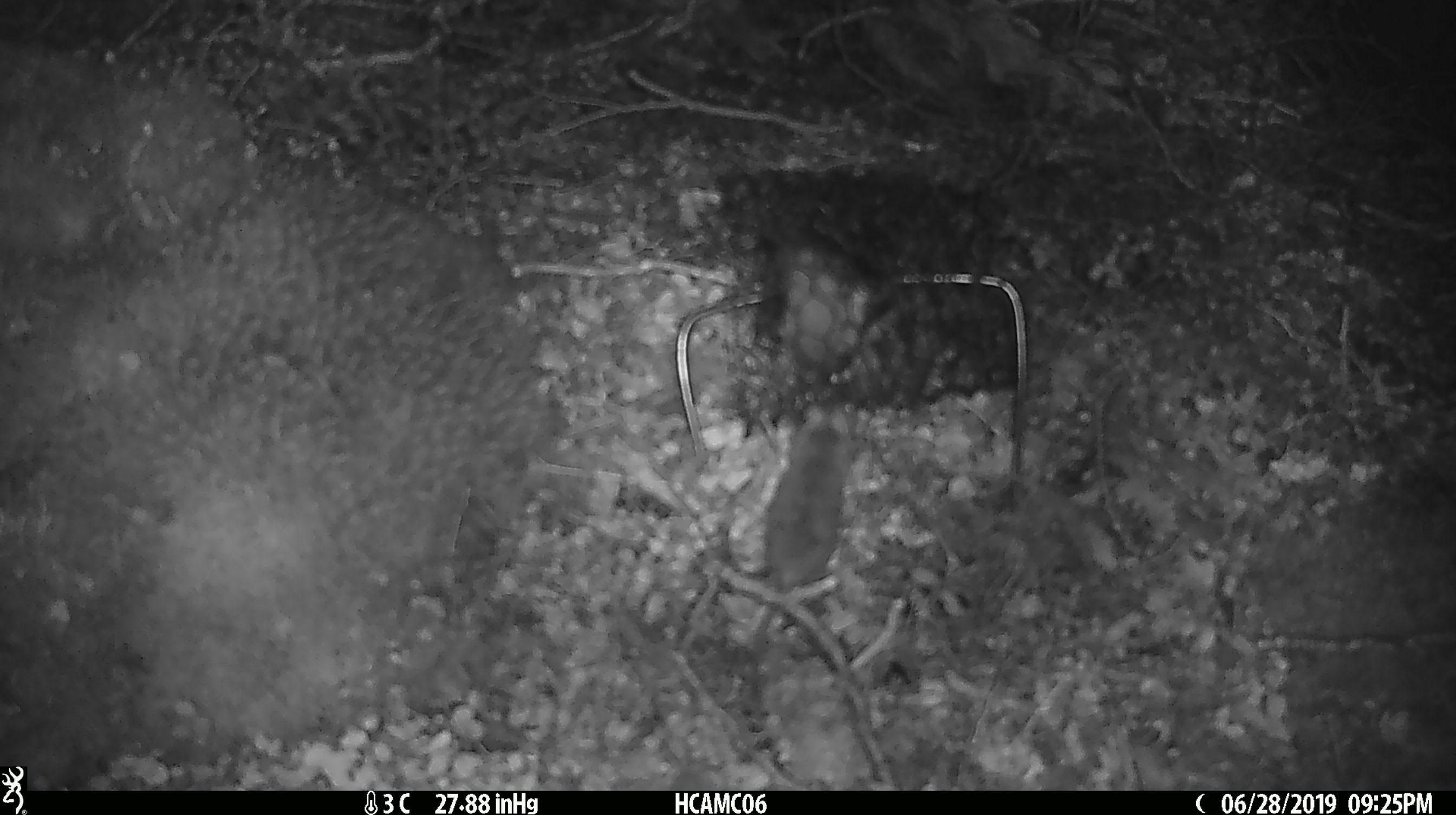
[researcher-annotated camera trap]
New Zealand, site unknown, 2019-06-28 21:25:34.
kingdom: Animalia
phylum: Chordata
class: Mammalia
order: Rodentia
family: Muridae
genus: Mus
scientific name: Mus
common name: mouse